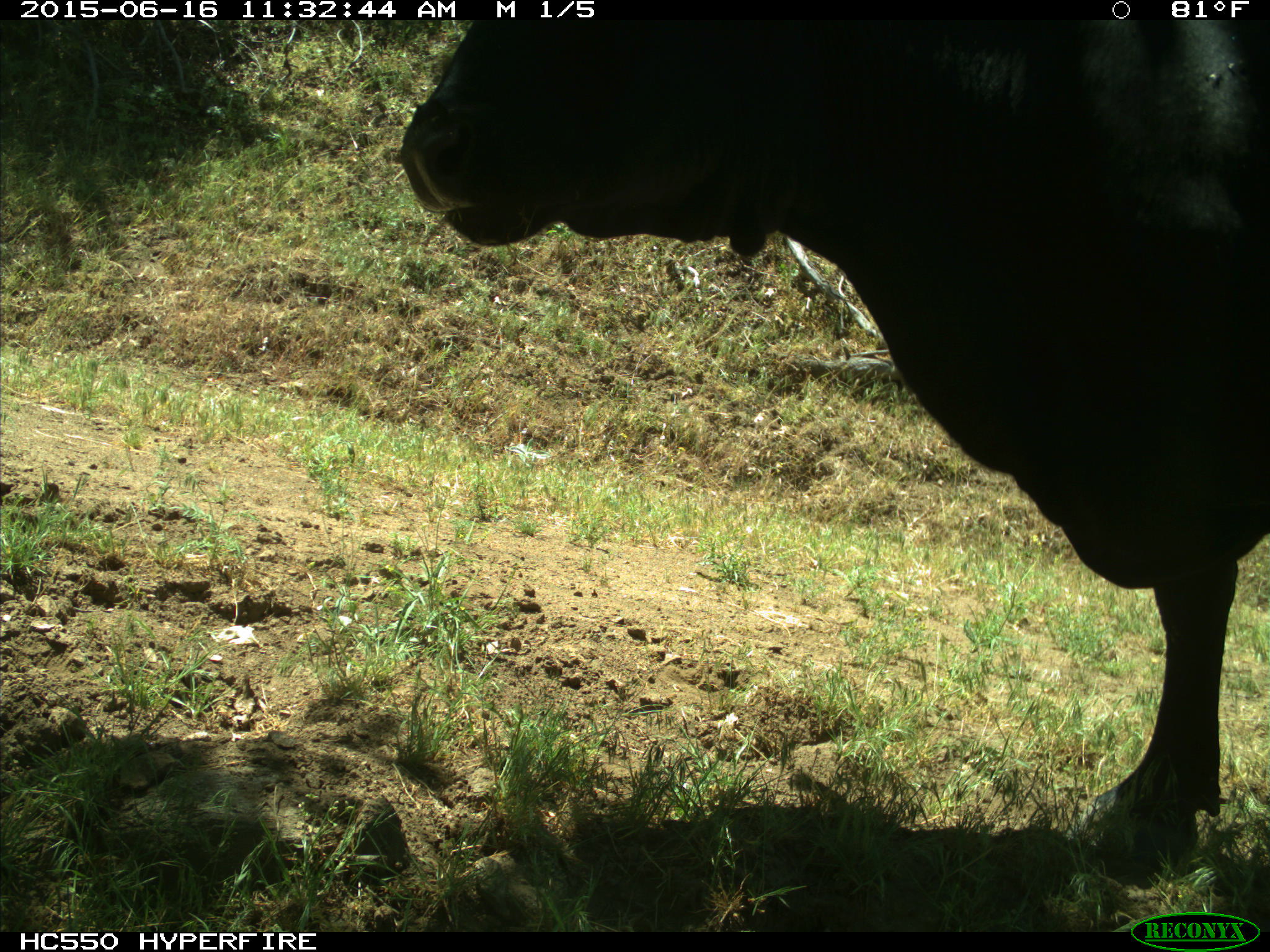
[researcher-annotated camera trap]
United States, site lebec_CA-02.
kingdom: Animalia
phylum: Chordata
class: Mammalia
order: Artiodactyla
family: Bovidae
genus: Bos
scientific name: Bos taurus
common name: domestic cow